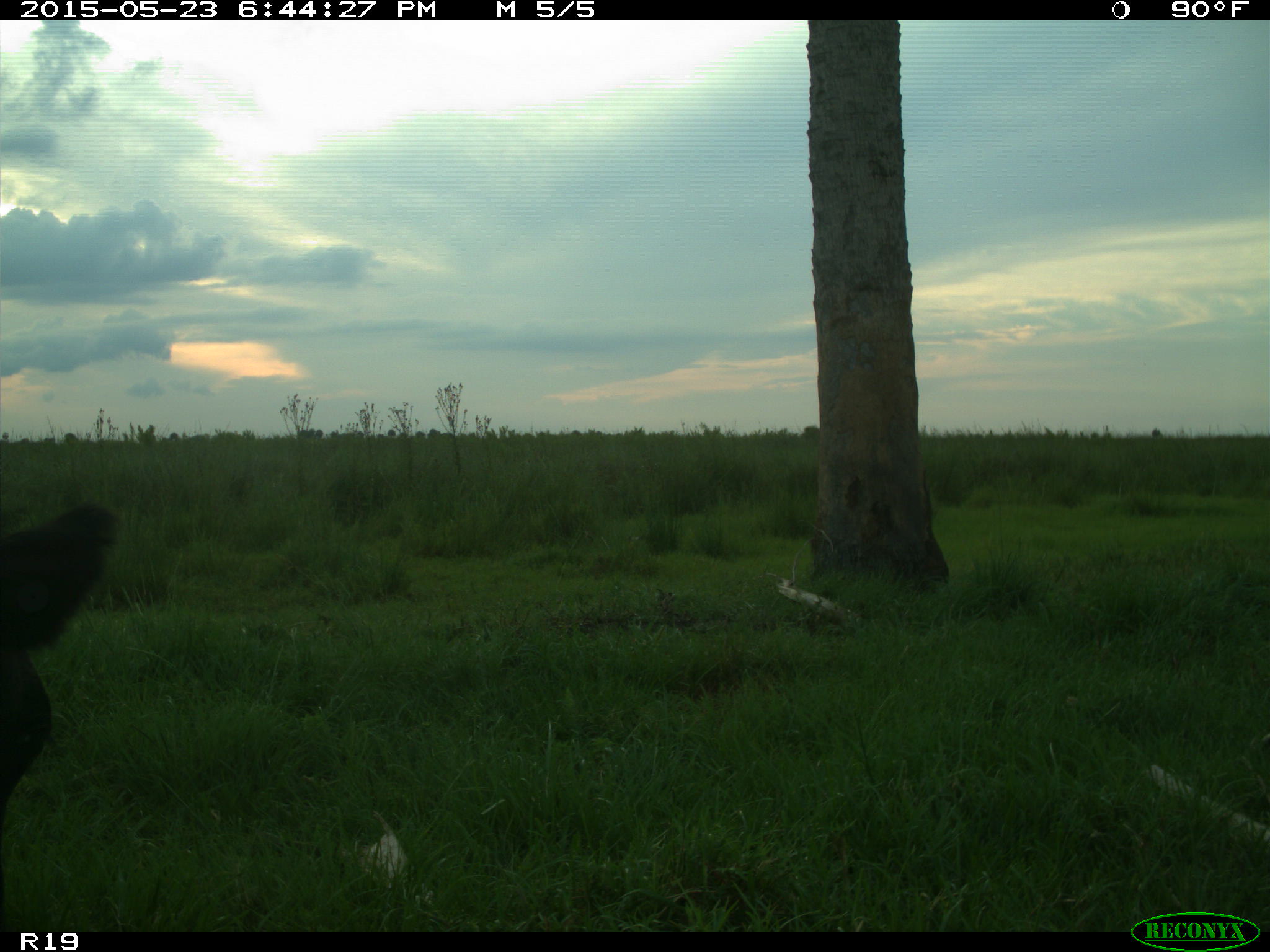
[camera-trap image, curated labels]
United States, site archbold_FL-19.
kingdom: Animalia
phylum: Chordata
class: Mammalia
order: Artiodactyla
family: Bovidae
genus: Bos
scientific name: Bos taurus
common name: domestic cow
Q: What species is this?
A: Bos taurus (domestic cow).